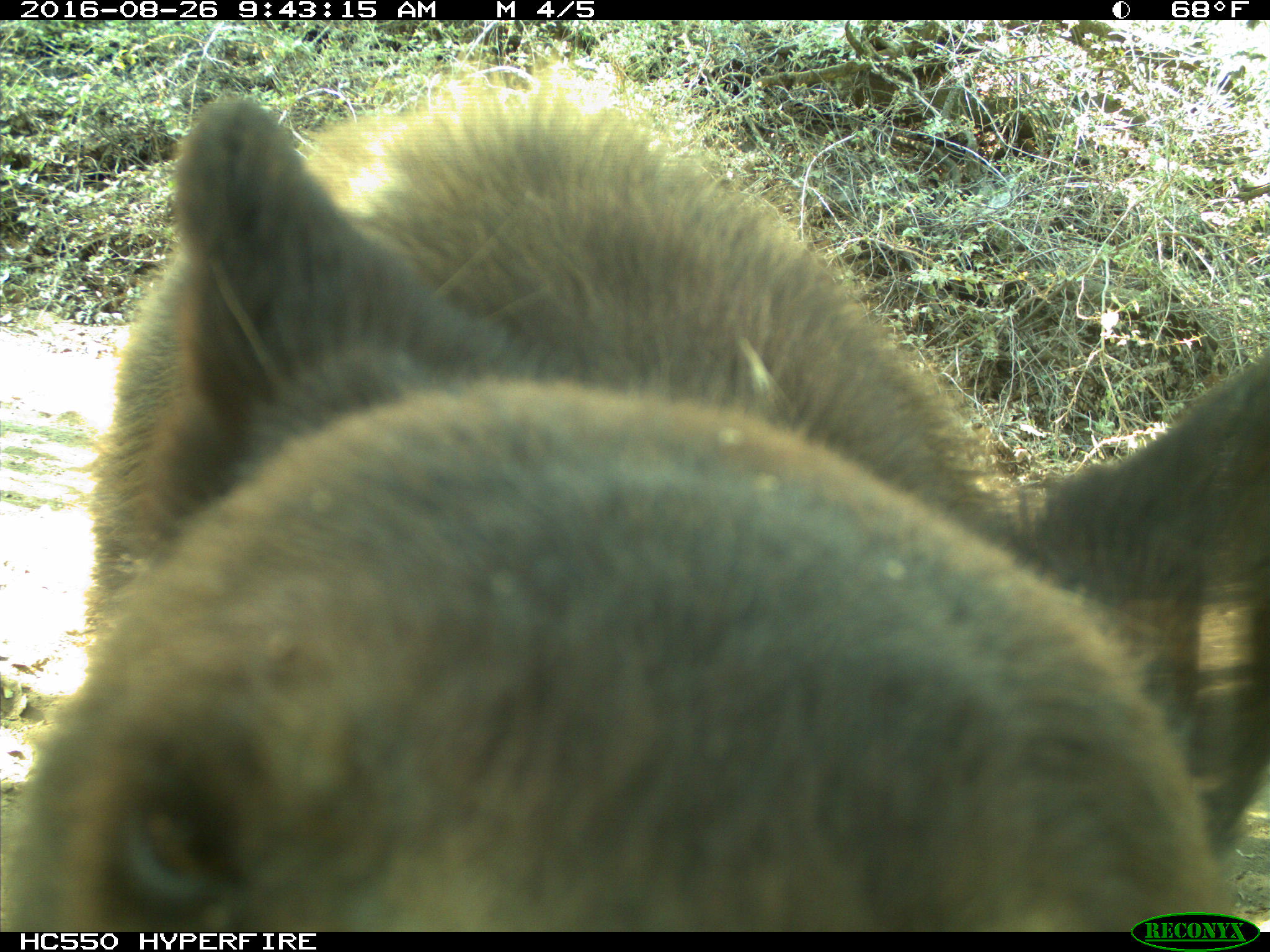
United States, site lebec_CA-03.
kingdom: Animalia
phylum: Chordata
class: Mammalia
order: Carnivora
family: Ursidae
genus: Ursus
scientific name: Ursus americanus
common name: american black bear